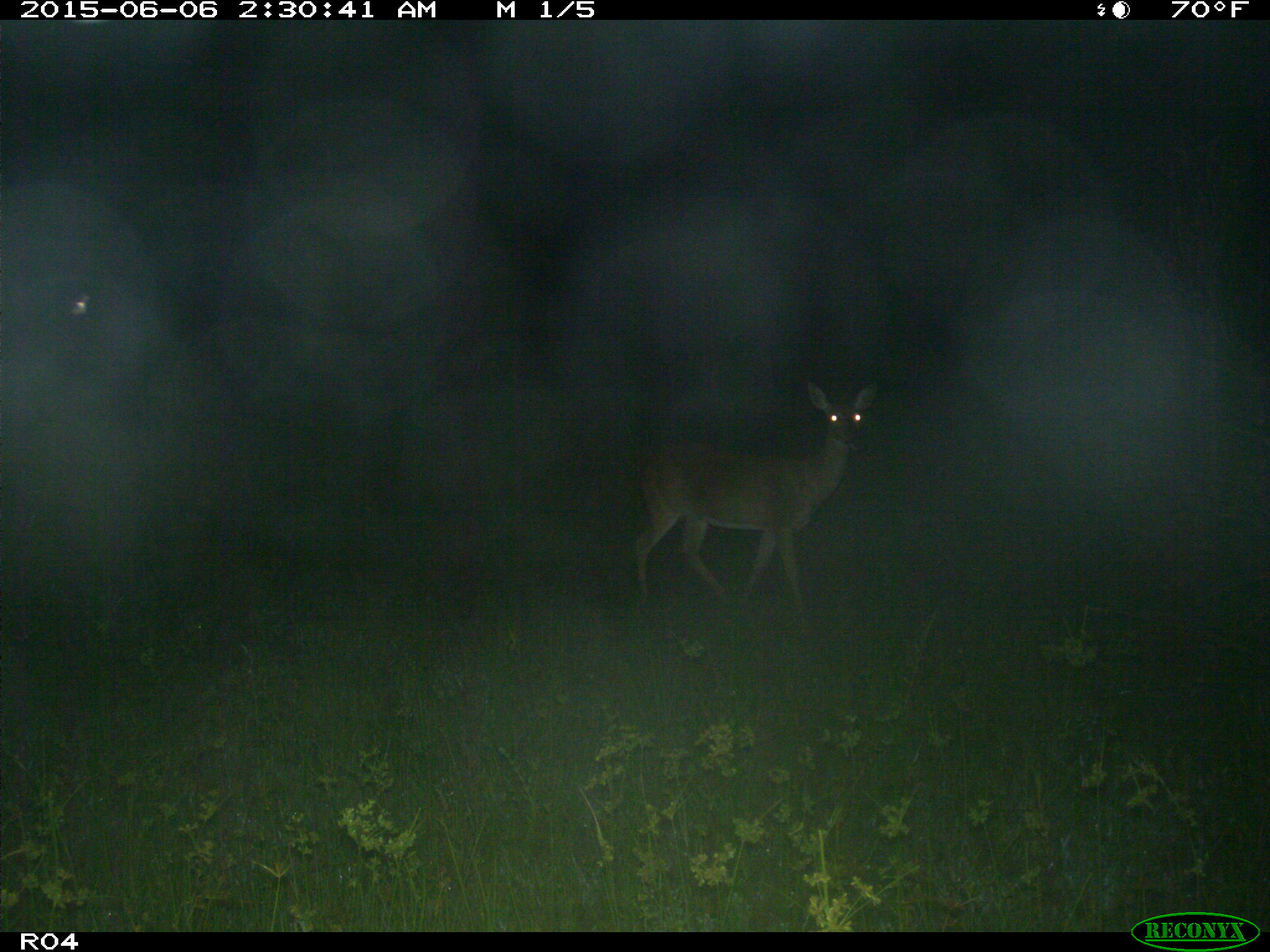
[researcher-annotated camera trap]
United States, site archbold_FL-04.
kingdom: Animalia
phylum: Chordata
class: Mammalia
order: Artiodactyla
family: Cervidae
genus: Odocoileus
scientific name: Odocoileus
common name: deer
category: unidentified deer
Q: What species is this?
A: Unidentified deer (deer) (Odocoileus).